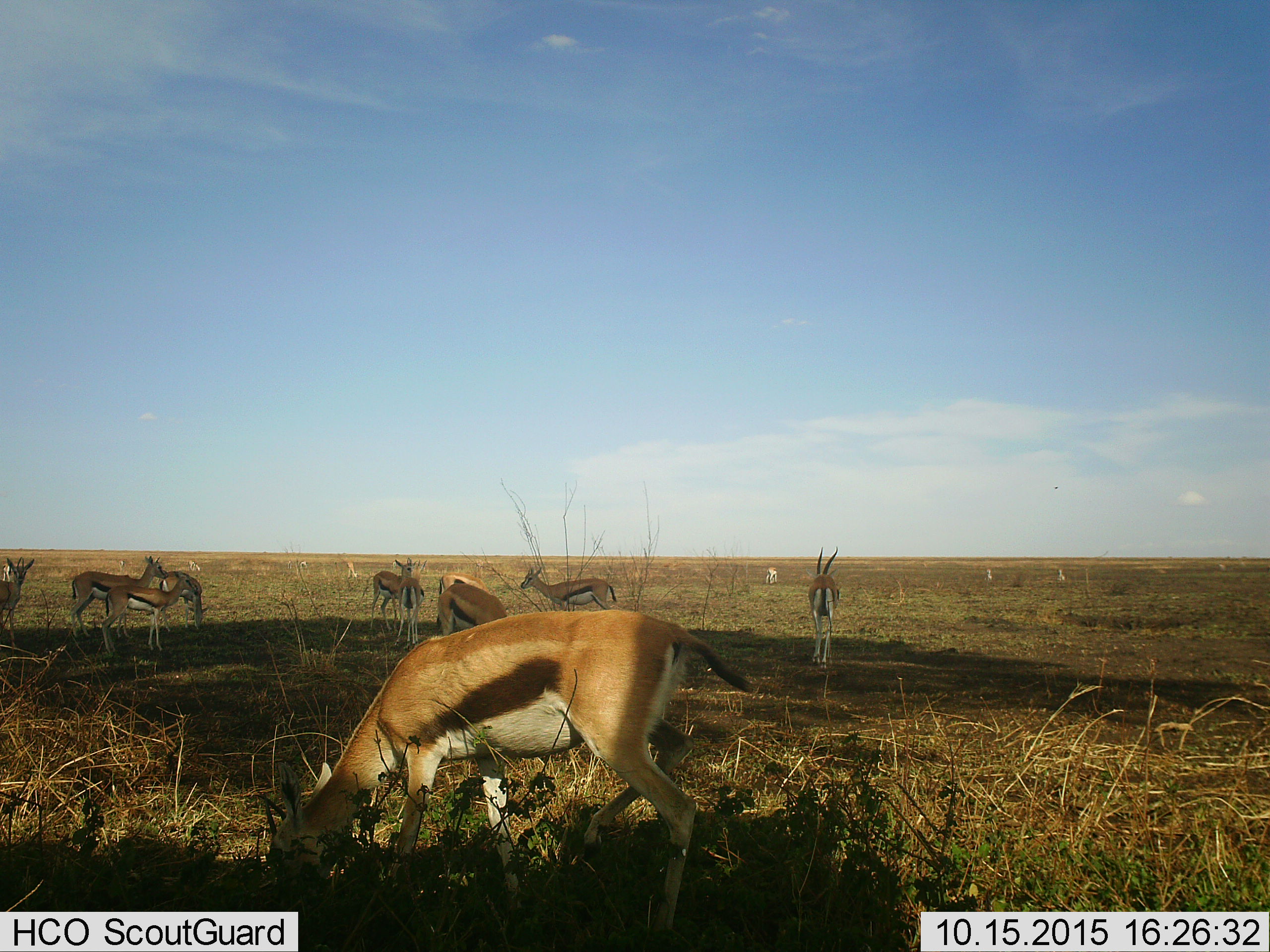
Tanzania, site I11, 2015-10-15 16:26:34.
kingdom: Animalia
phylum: Chordata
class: Mammalia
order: Artiodactyla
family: Bovidae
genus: Eudorcas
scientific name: Eudorcas thomsonii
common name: thomson's gazelle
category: gazellethomsons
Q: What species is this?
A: Gazellethomsons (thomson's gazelle) (Eudorcas thomsonii).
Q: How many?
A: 11-50.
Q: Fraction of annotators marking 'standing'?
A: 90%.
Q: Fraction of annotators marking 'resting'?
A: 0%.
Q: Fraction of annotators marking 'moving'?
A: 20%.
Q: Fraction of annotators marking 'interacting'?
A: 0%.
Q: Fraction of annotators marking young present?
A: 10%.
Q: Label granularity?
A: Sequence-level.